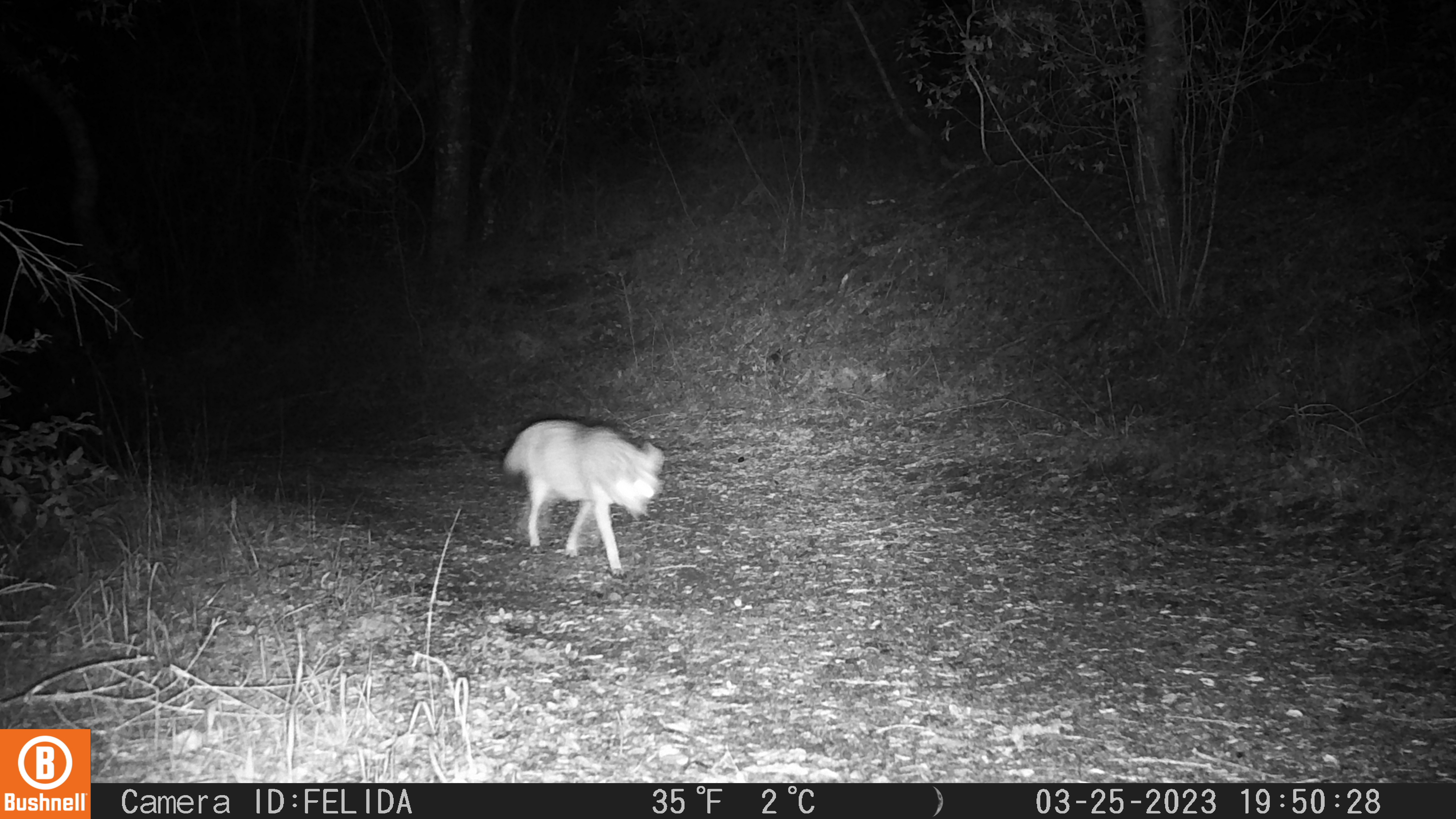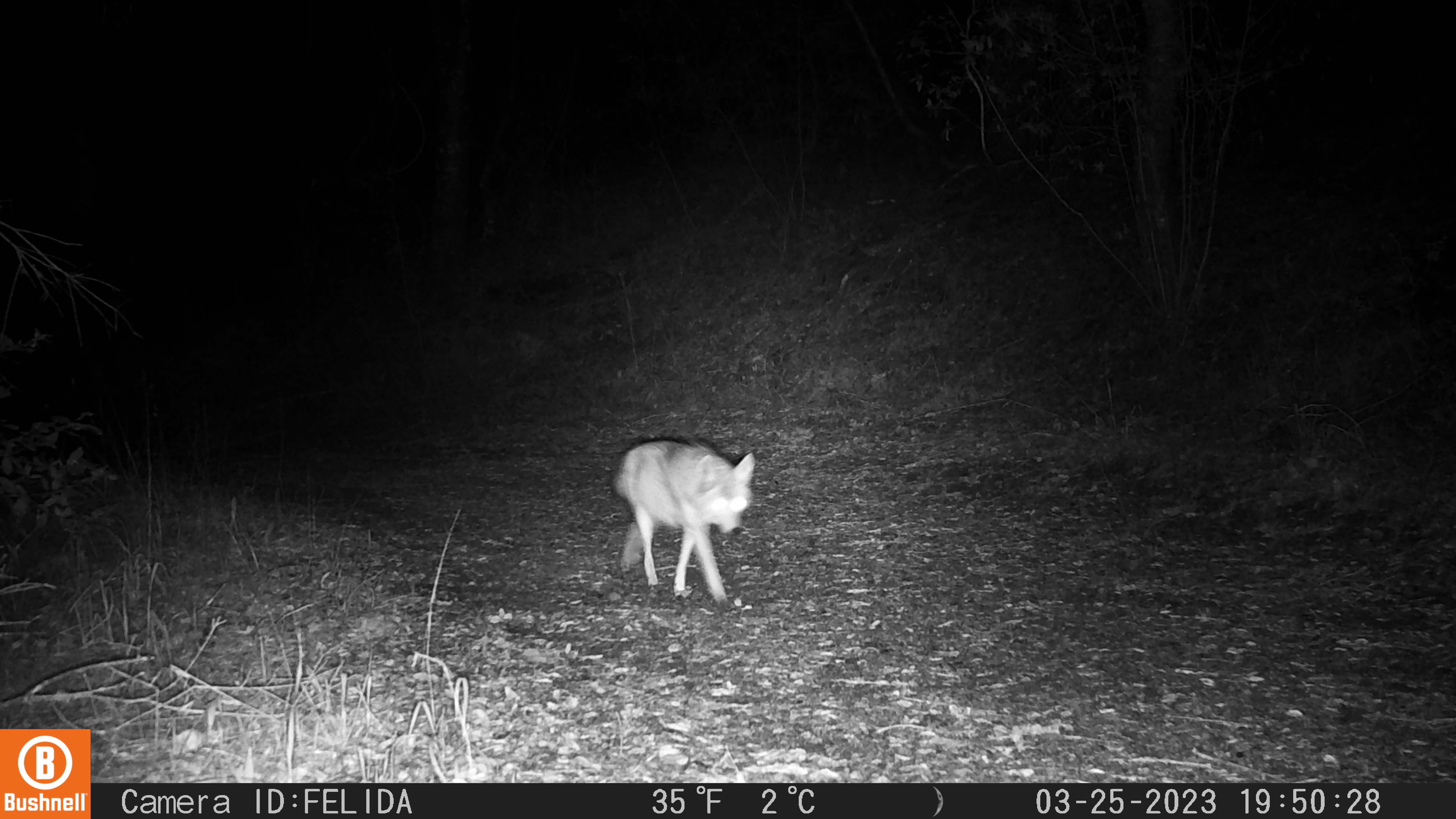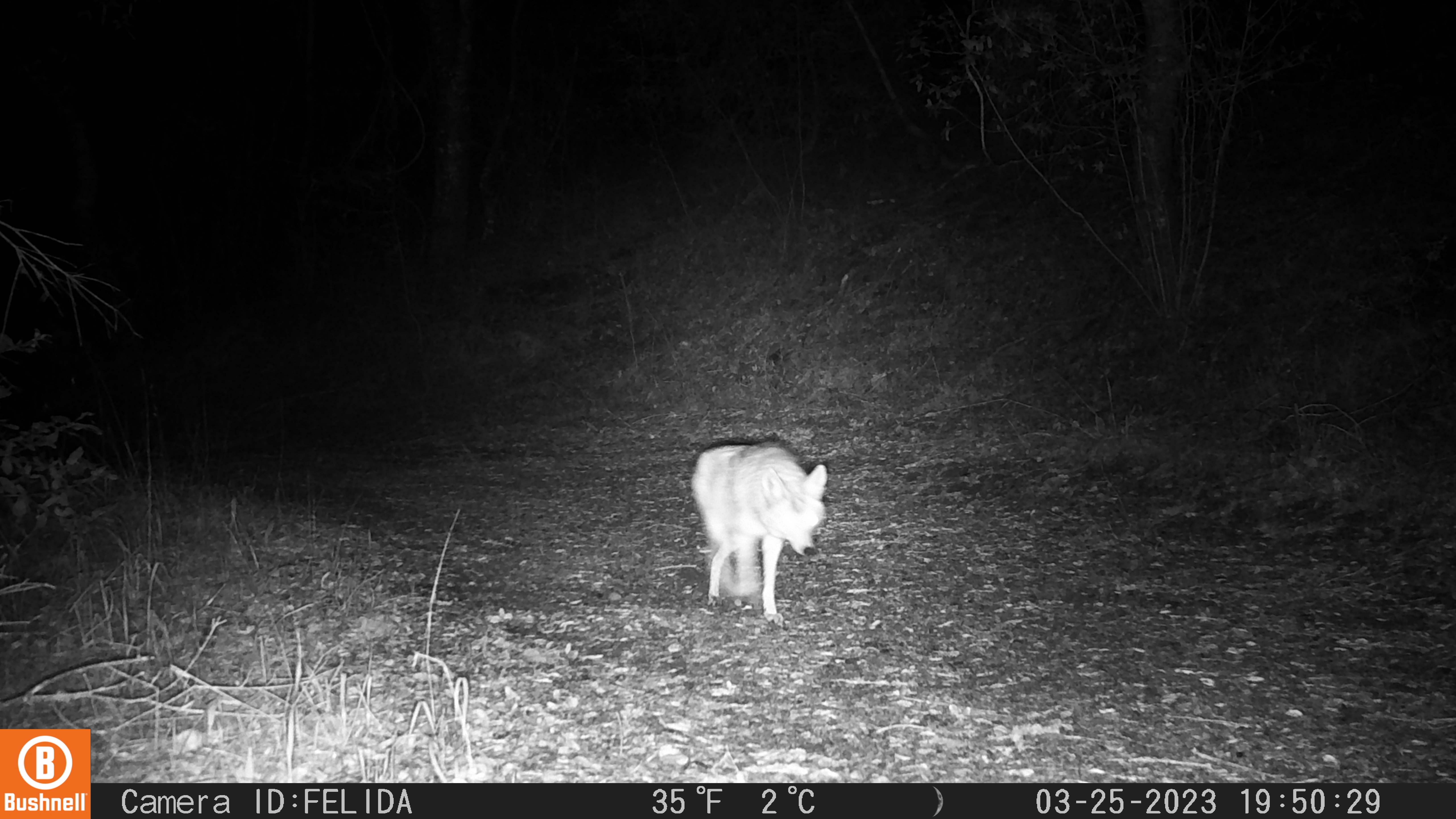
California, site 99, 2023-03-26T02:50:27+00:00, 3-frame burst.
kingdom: Animalia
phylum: Chordata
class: Mammalia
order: Carnivora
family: Canidae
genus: Canis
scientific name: Canis latrans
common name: coyote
Coyote (Canis latrans).